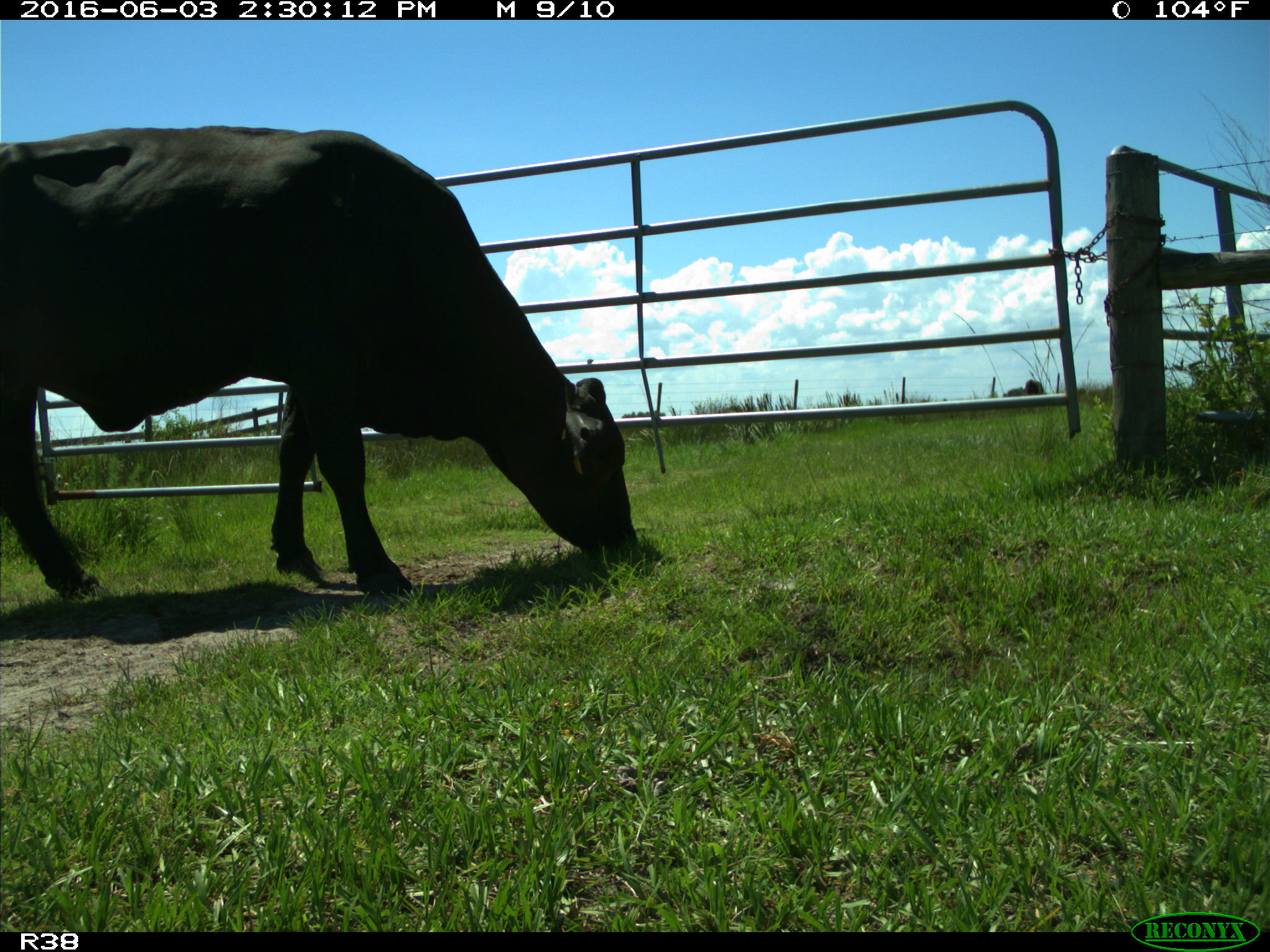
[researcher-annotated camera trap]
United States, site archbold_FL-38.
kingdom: Animalia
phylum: Chordata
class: Mammalia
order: Artiodactyla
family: Bovidae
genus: Bos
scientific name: Bos taurus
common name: domestic cow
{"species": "Bos taurus (domestic cow)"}